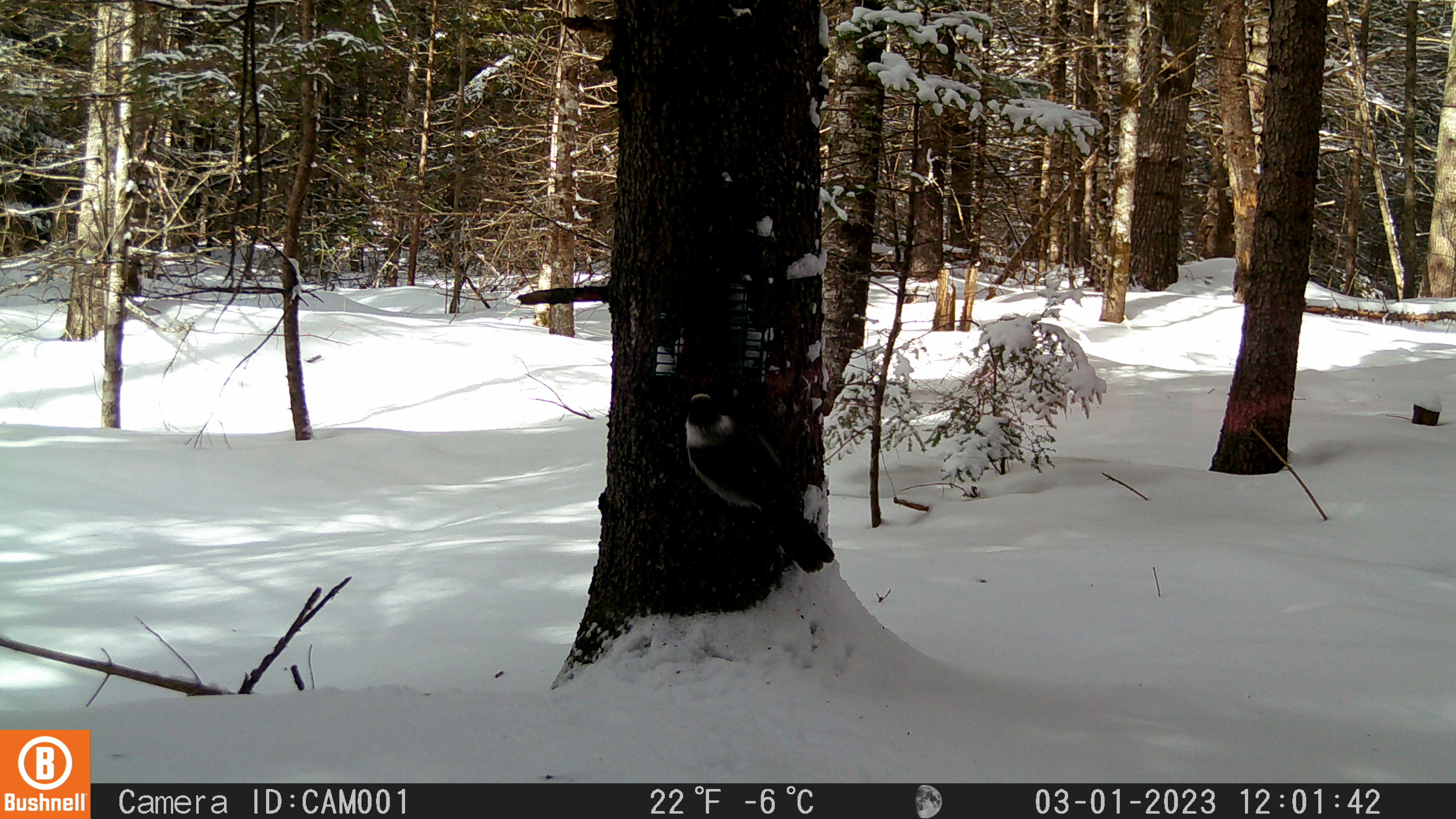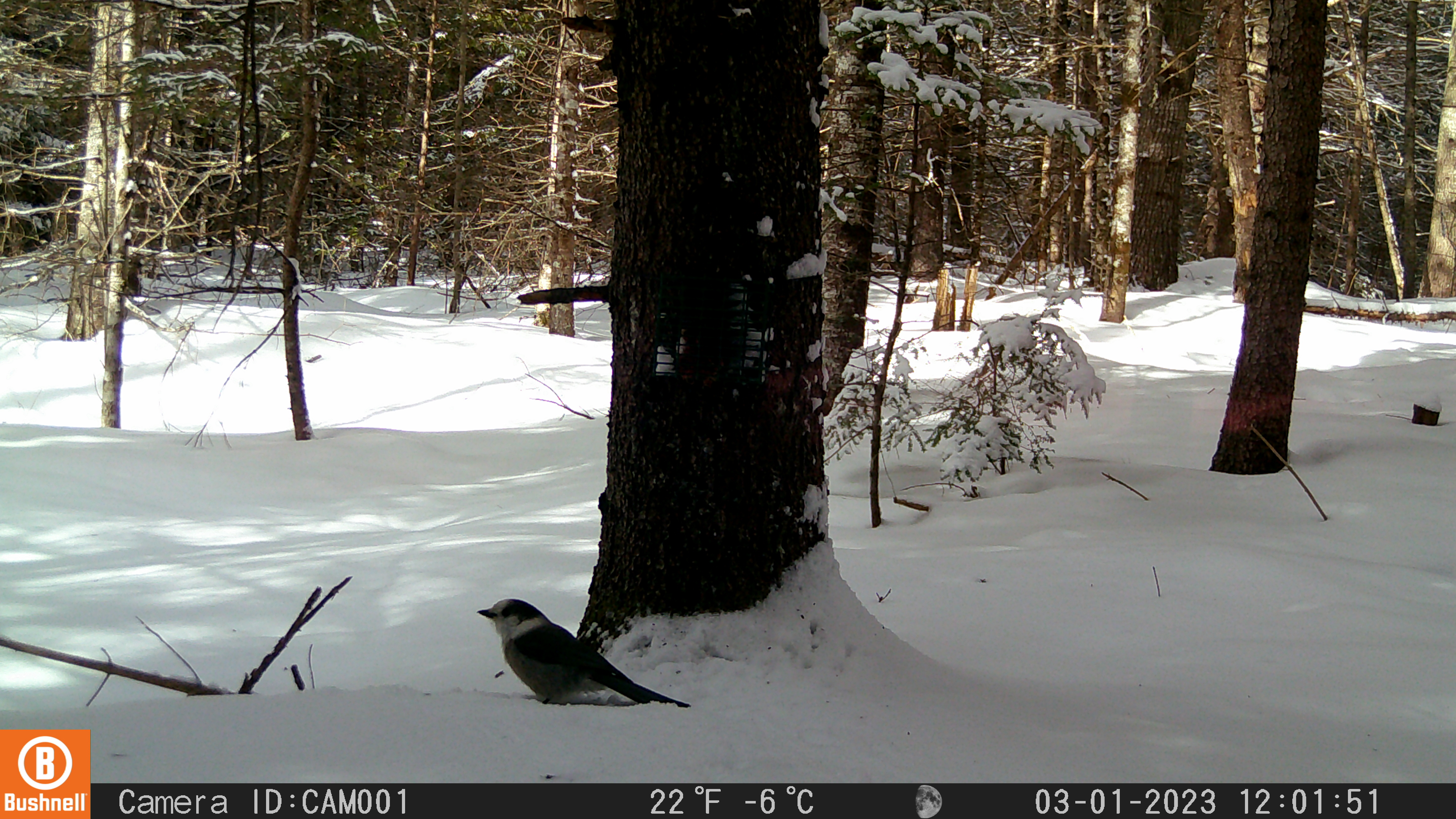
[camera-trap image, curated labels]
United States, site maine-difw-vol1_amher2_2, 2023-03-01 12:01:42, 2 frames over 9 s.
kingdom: Animalia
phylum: Chordata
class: Aves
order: Passeriformes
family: Corvidae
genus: Perisoreus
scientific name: Perisoreus canadensis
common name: canada jay